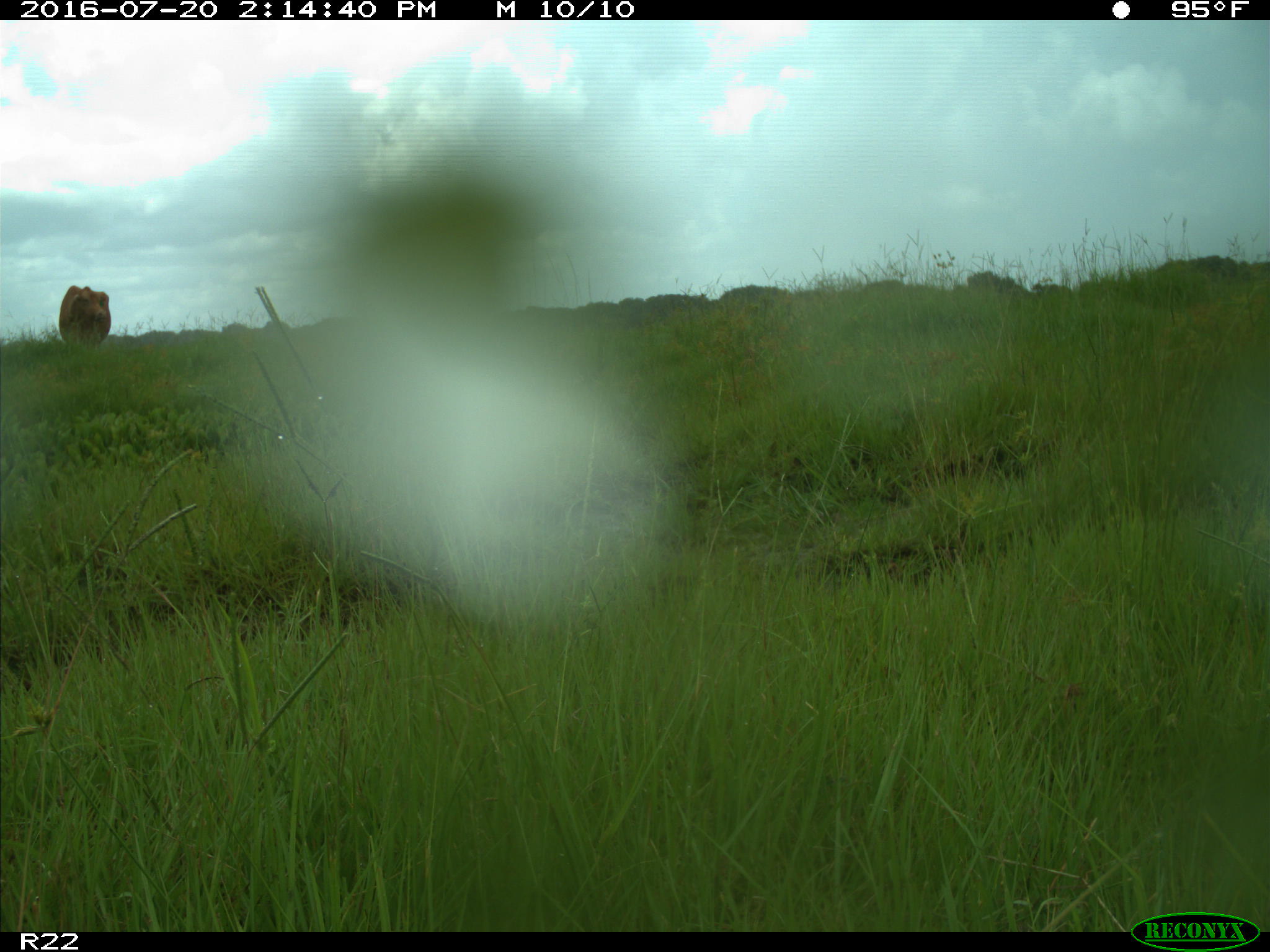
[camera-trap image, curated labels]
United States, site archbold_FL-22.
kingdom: Animalia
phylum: Chordata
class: Mammalia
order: Artiodactyla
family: Bovidae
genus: Bos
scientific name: Bos taurus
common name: domestic cow